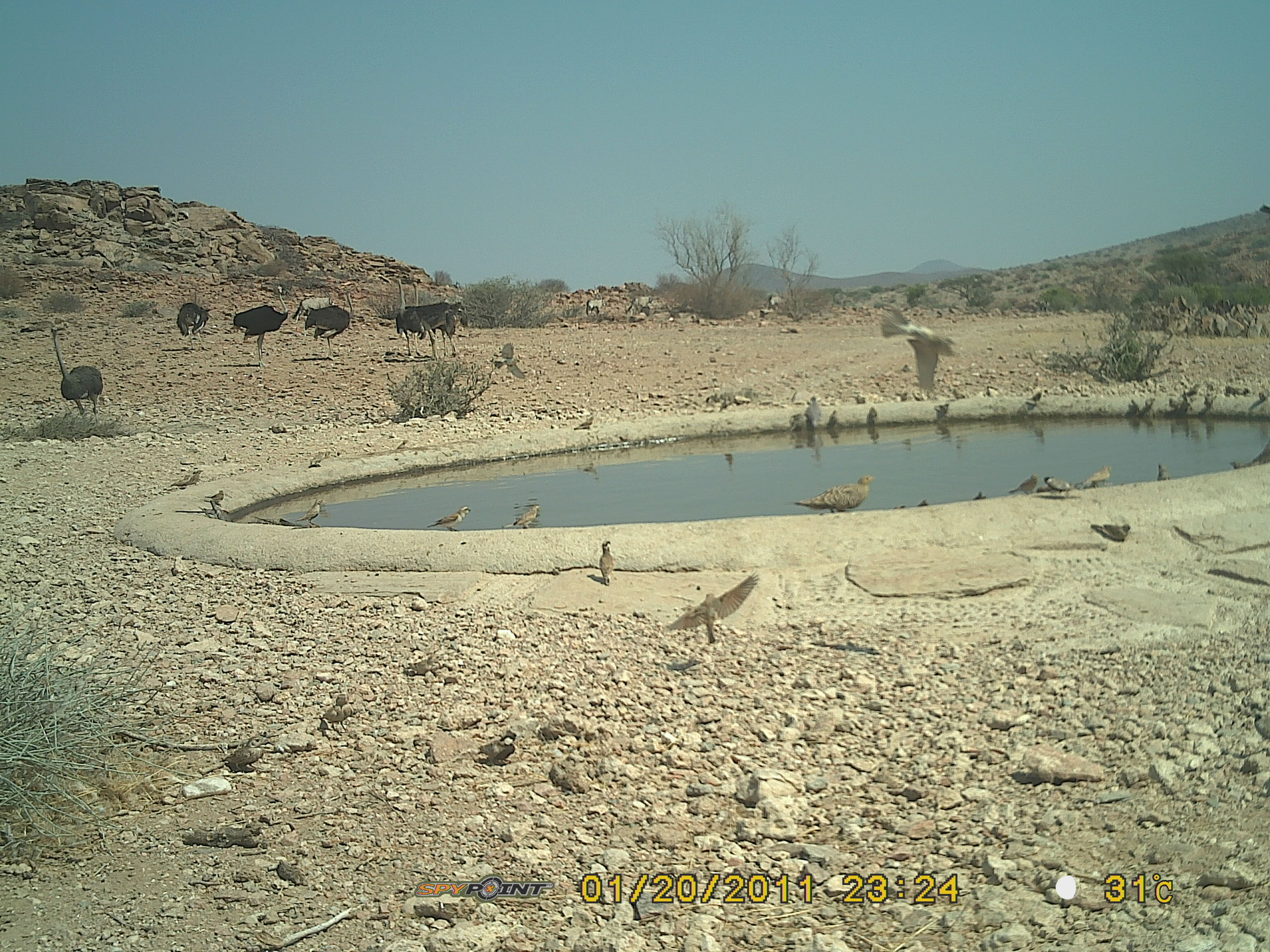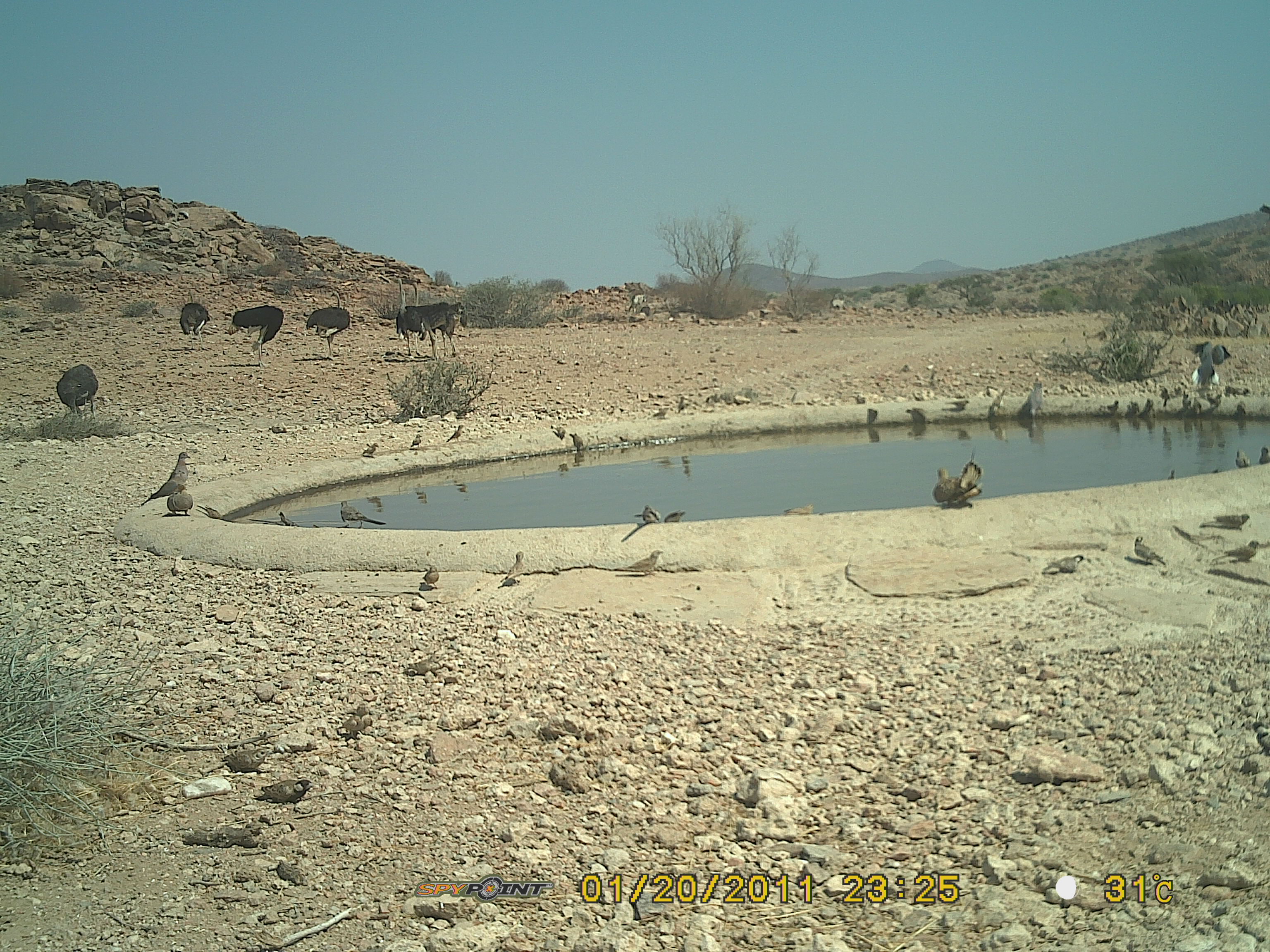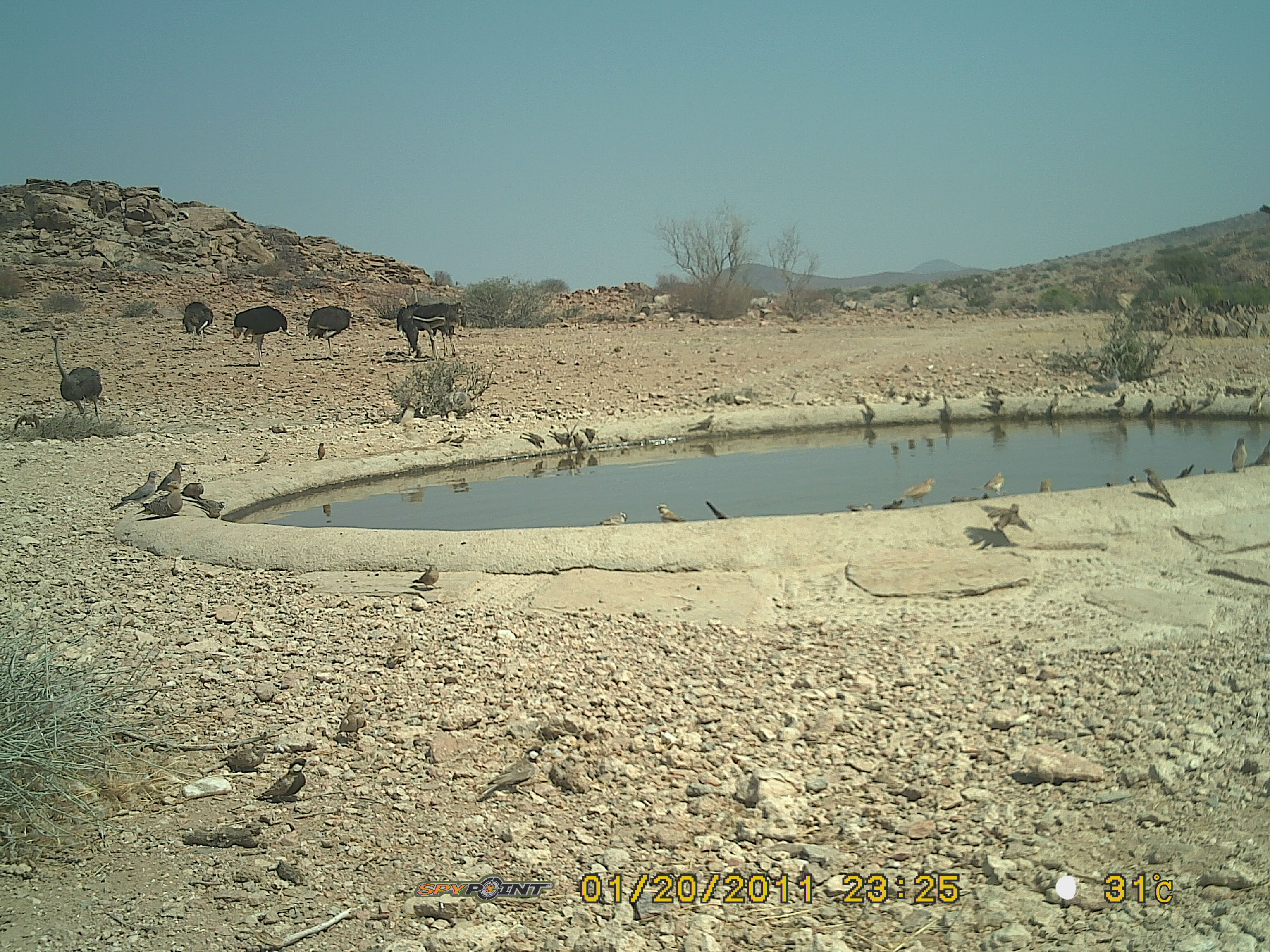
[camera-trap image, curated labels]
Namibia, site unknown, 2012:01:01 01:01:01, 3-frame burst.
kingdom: Animalia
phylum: Chordata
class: Aves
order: Struthioniformes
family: Struthionidae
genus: Struthio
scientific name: Struthio camelus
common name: common ostrich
Struthio camelus (common ostrich).